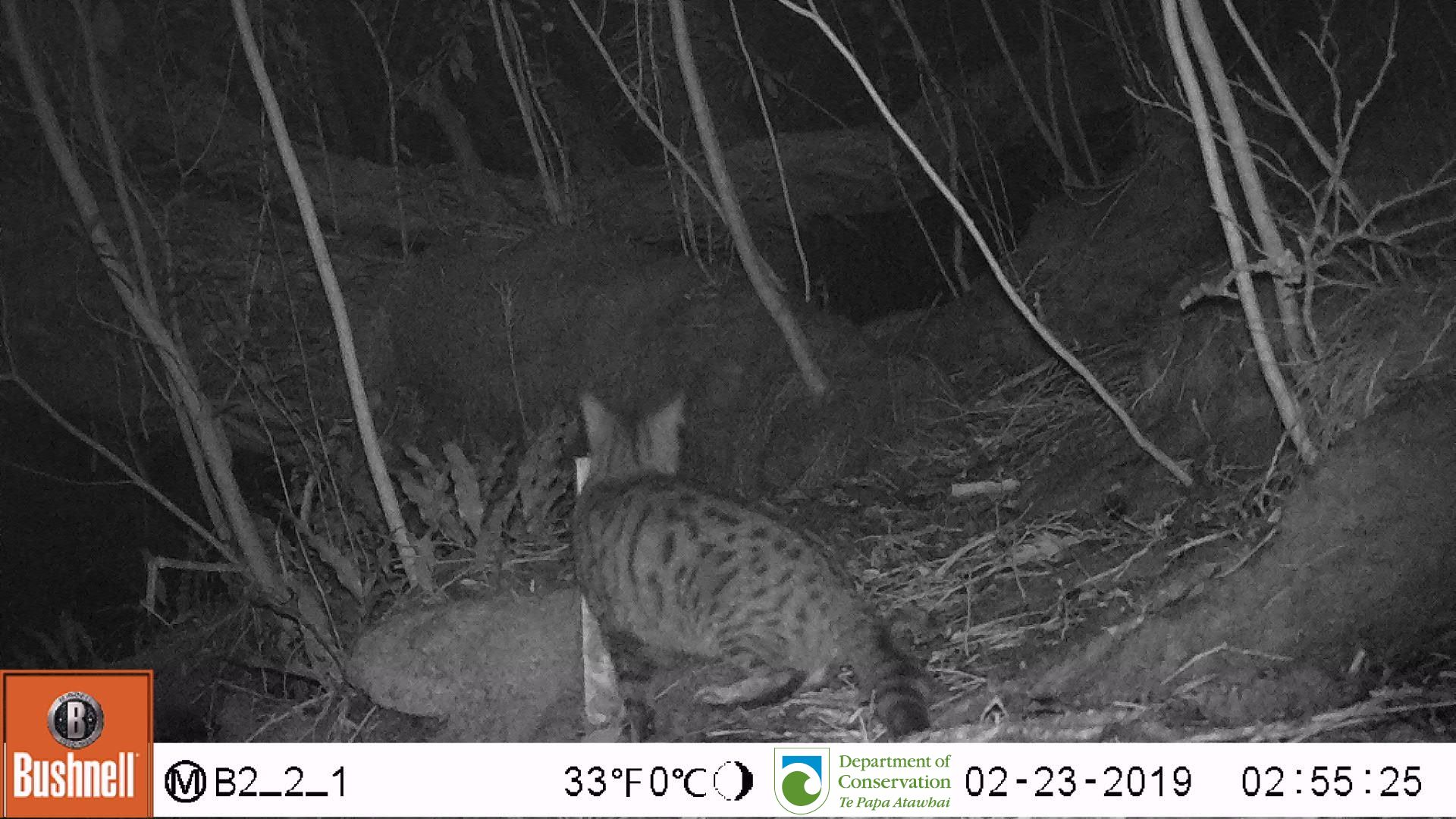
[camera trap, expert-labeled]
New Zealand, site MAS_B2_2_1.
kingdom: Animalia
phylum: Chordata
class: Mammalia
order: Carnivora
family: Felidae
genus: Felis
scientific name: Felis catus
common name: domestic cat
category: cat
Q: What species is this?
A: Cat (domestic cat) (Felis catus).